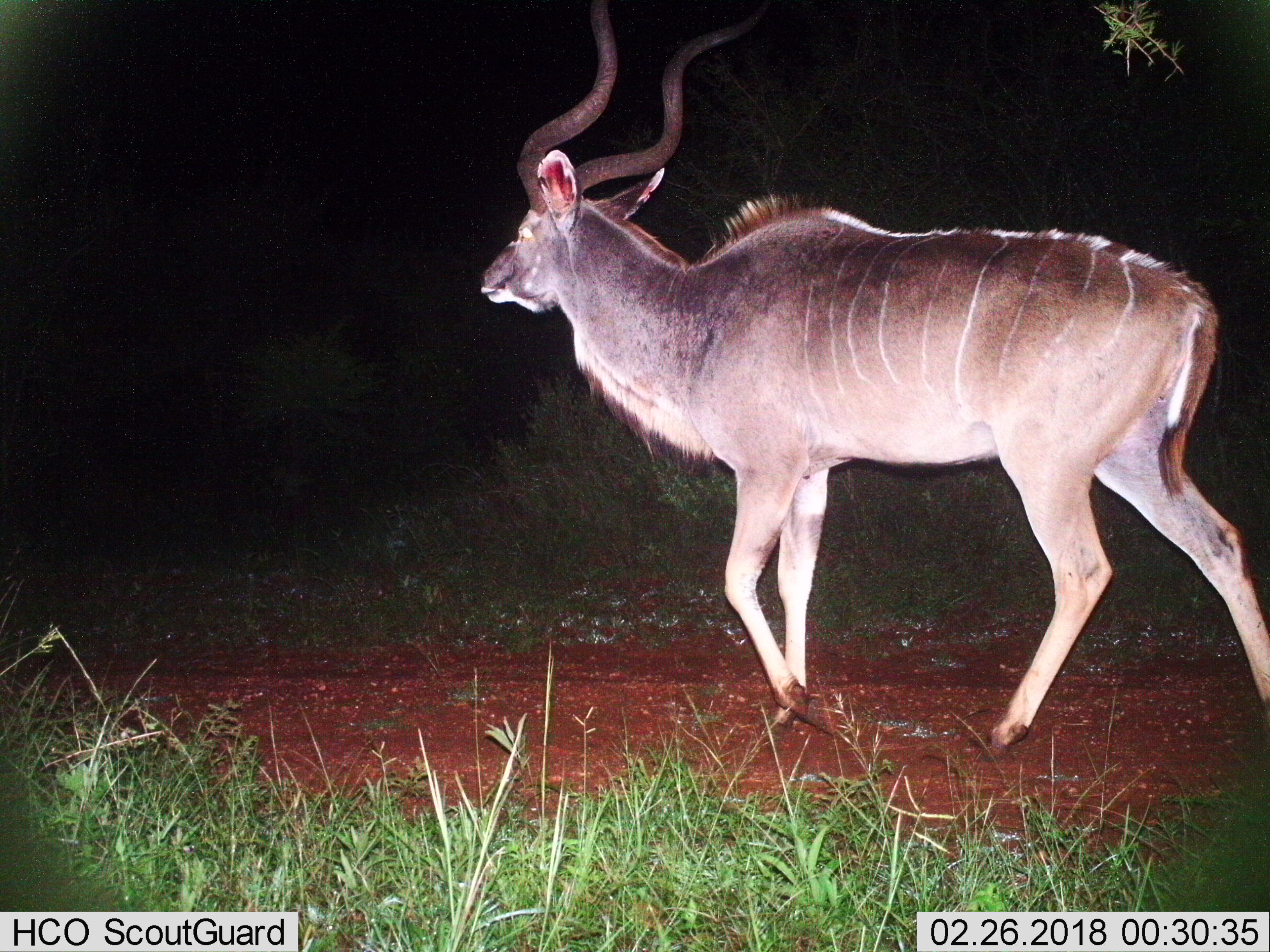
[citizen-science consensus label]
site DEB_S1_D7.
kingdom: Animalia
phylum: Chordata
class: Mammalia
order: Artiodactyla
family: Bovidae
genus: Tragelaphus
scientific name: Tragelaphus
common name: kudu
Kudu (Tragelaphus), count 1. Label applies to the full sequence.